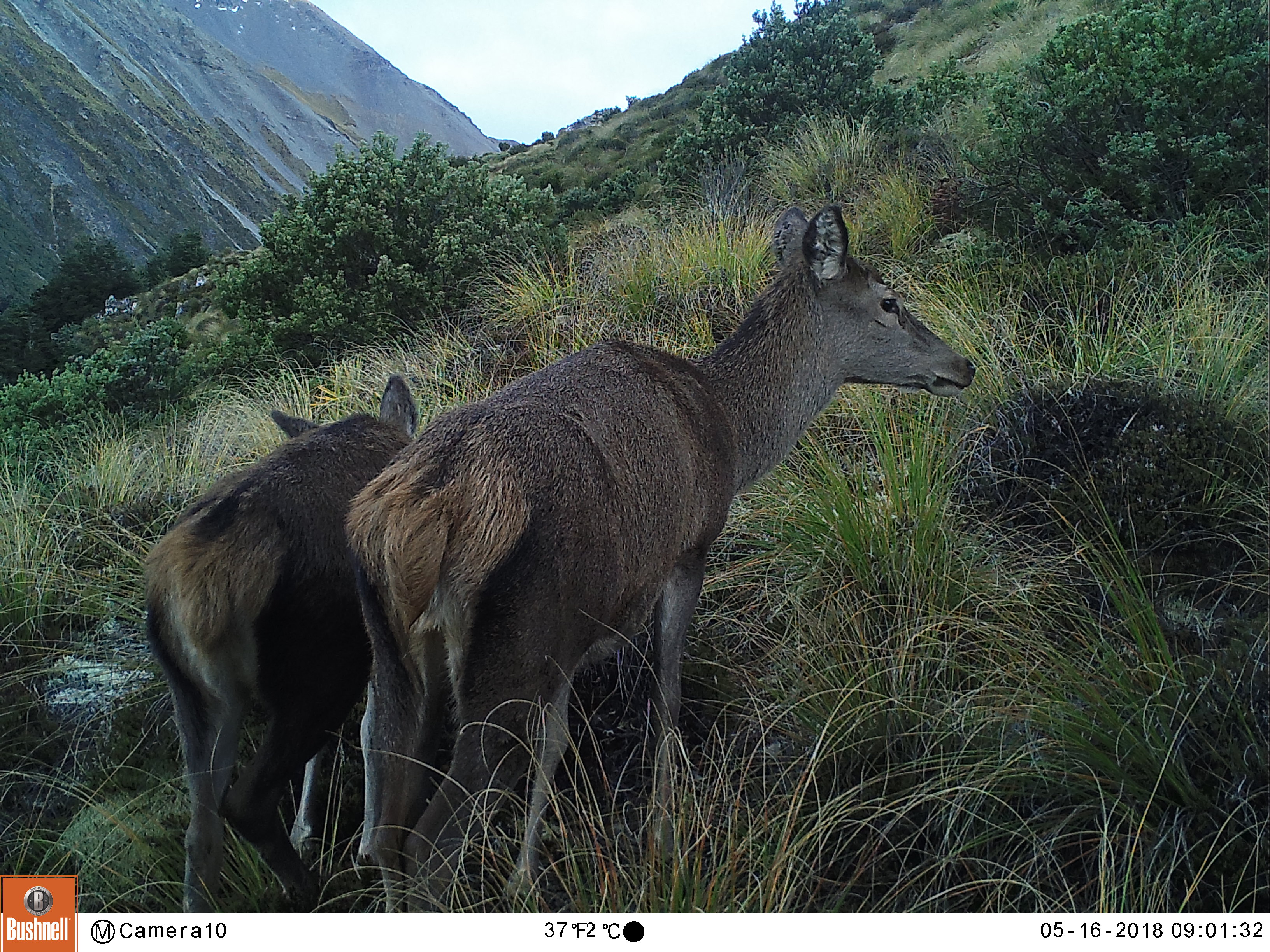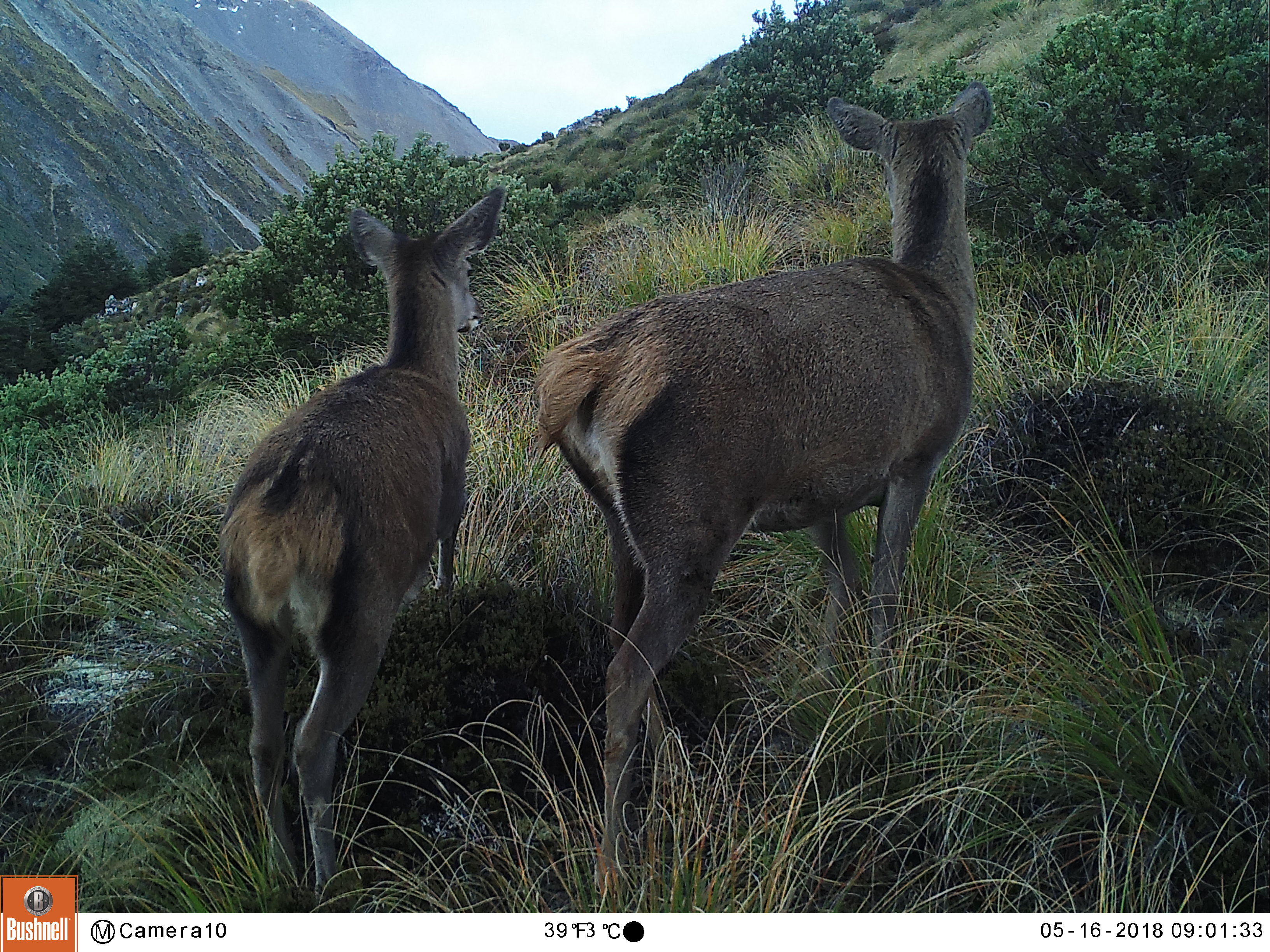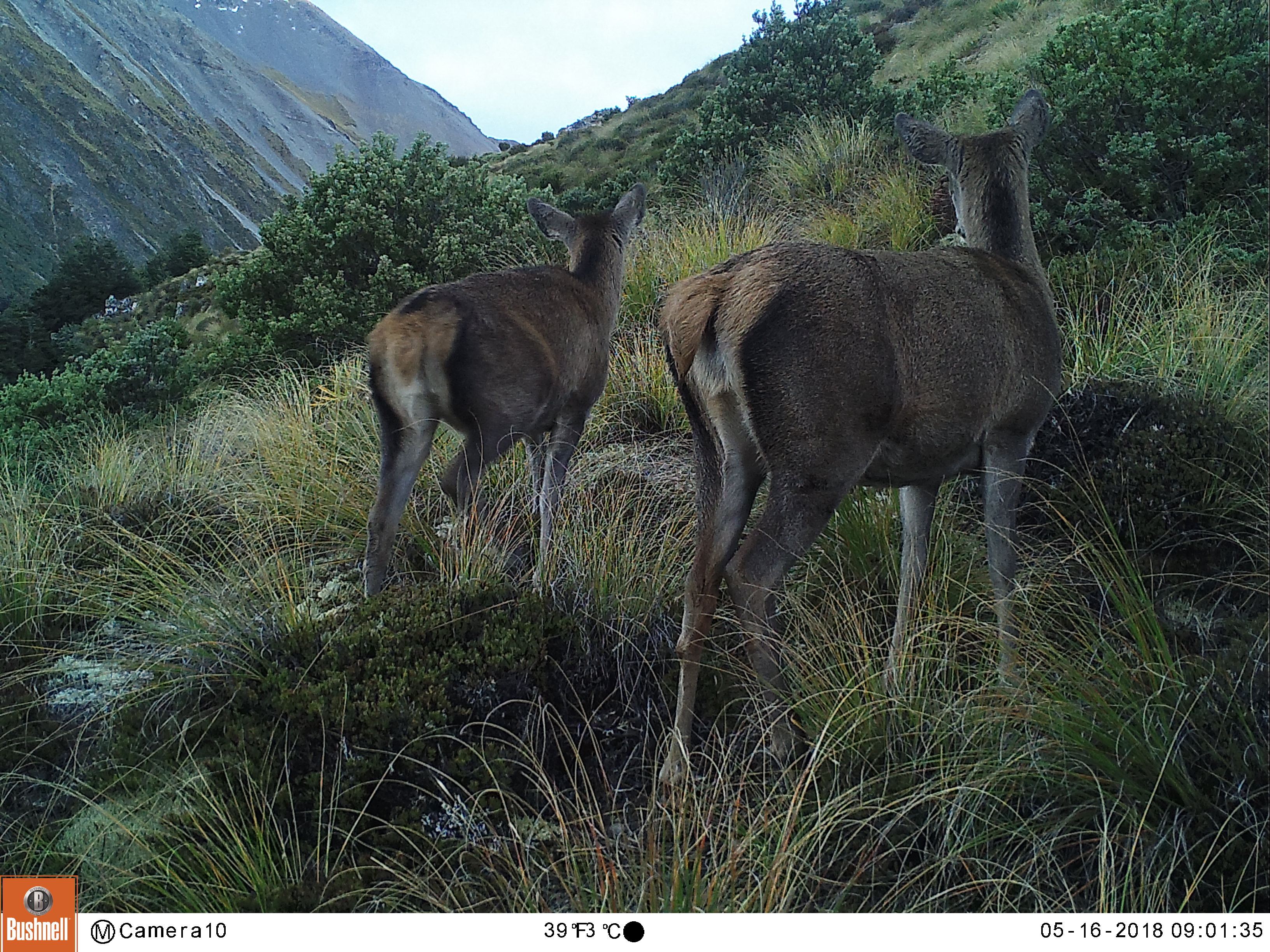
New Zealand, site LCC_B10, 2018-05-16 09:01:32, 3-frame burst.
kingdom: Animalia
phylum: Chordata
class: Mammalia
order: Artiodactyla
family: Cervidae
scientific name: Cervidae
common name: deer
Deer (Cervidae).